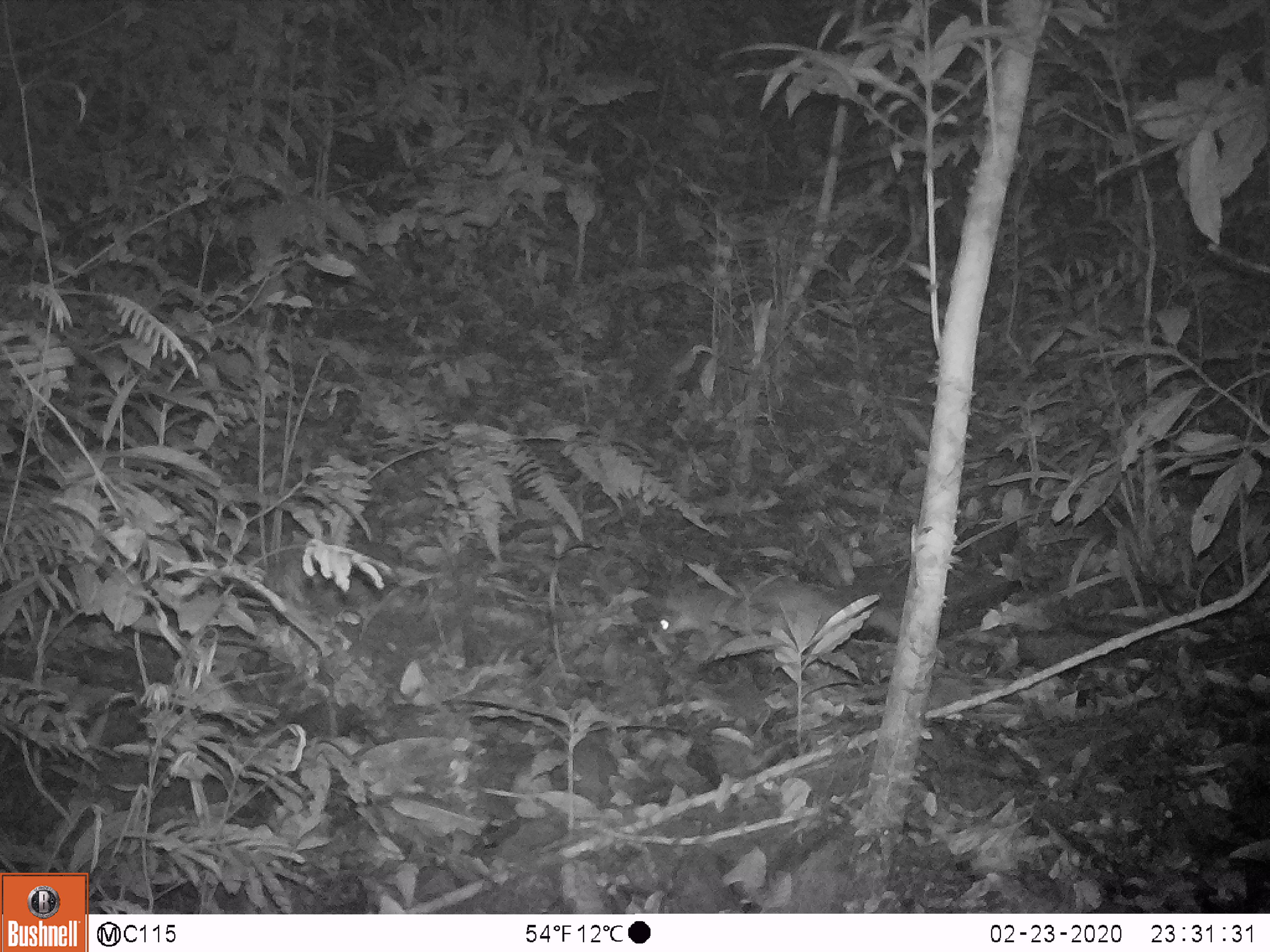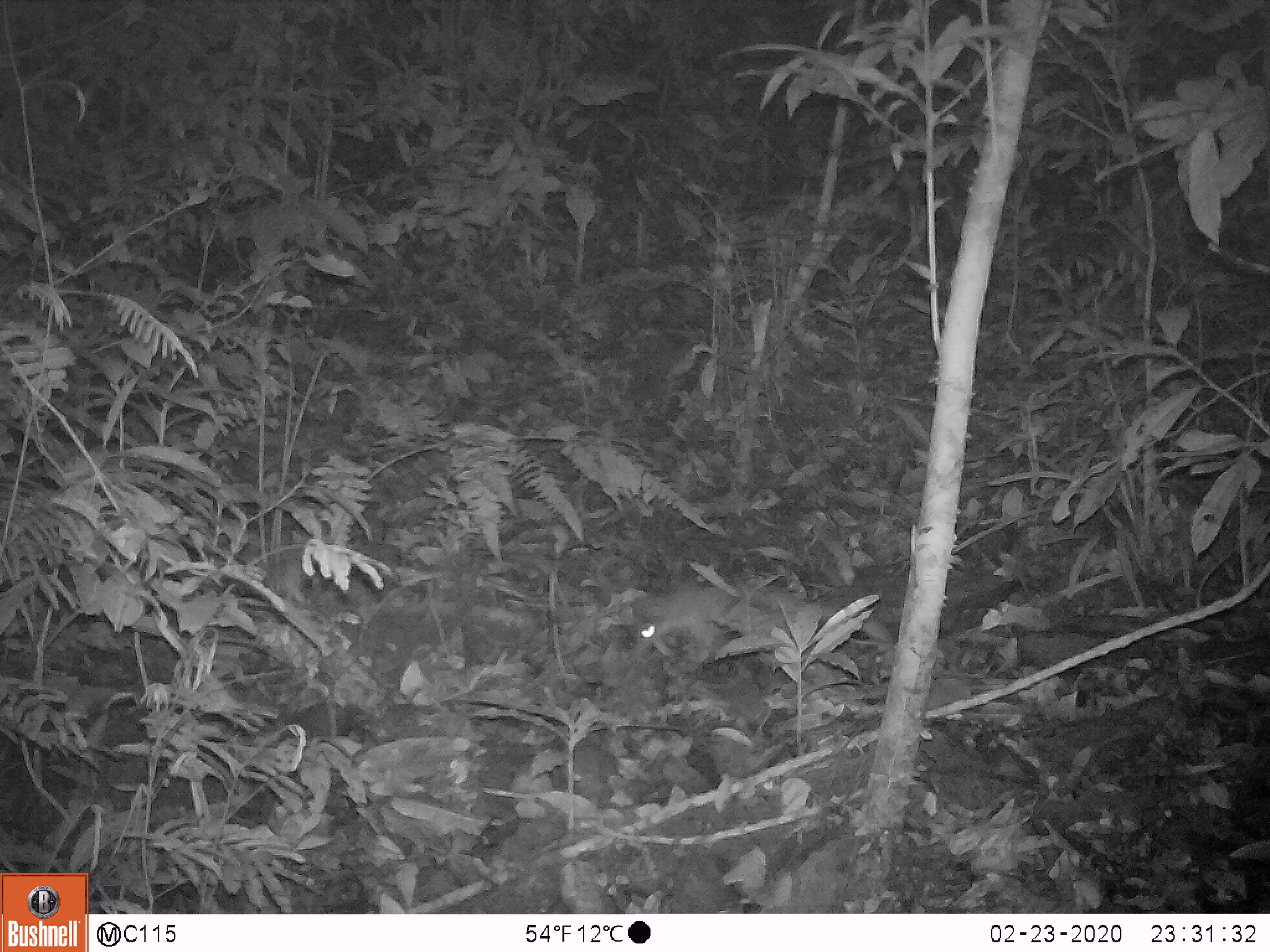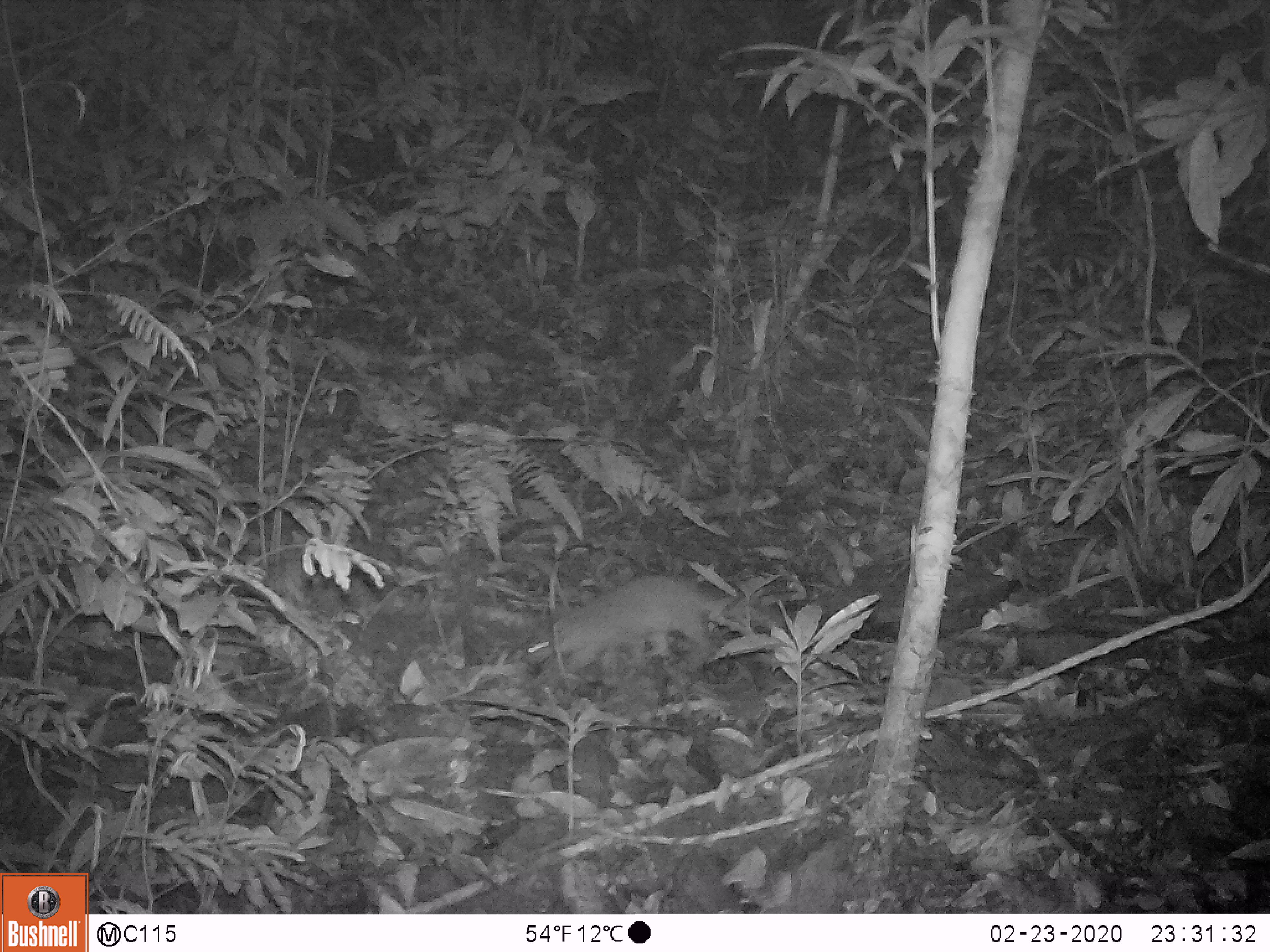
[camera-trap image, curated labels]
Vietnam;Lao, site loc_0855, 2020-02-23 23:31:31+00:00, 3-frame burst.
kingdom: Animalia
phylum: Chordata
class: Mammalia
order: Carnivora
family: Mustelidae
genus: Melogale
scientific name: Melogale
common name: ferret badger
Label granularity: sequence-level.